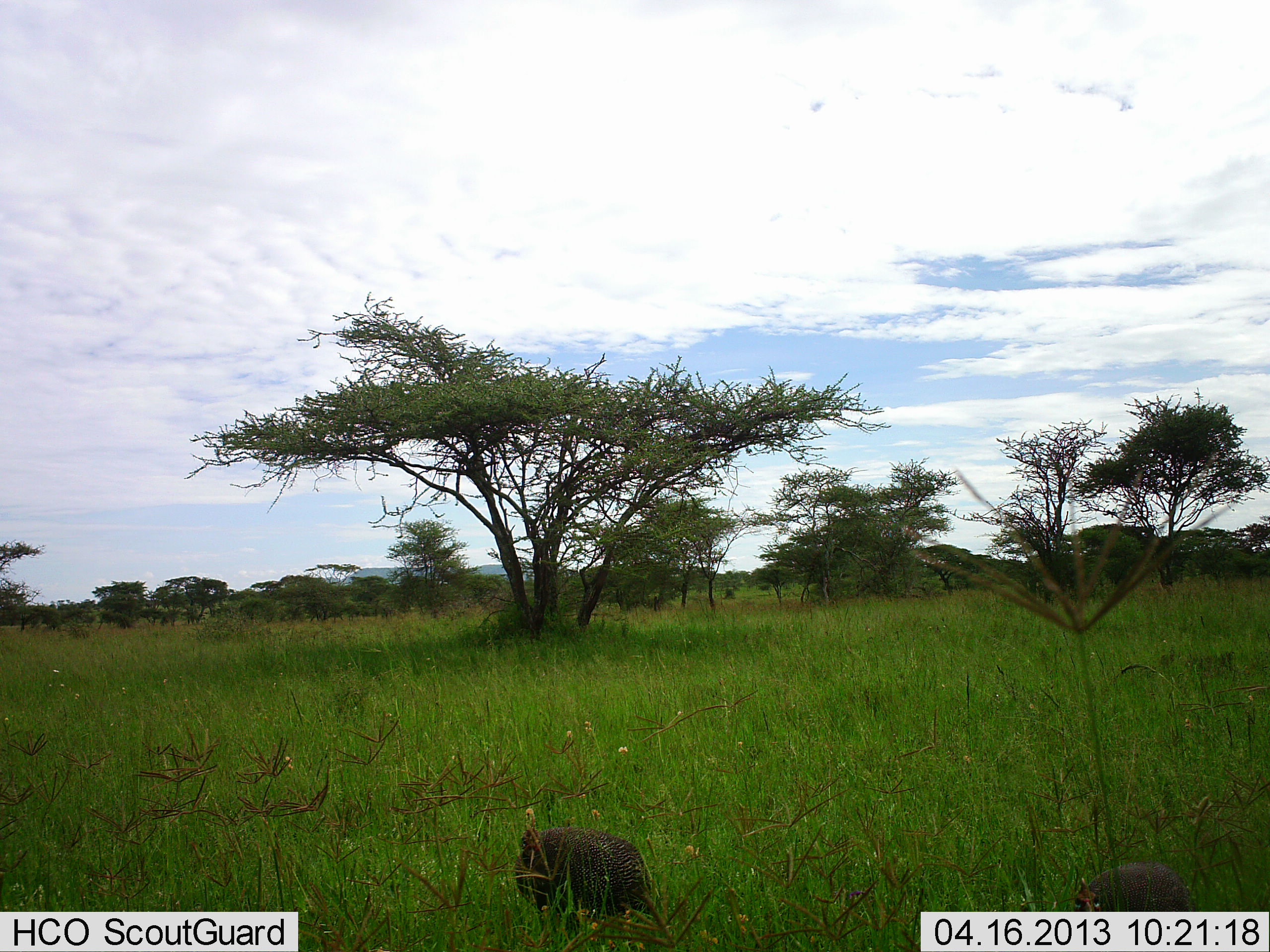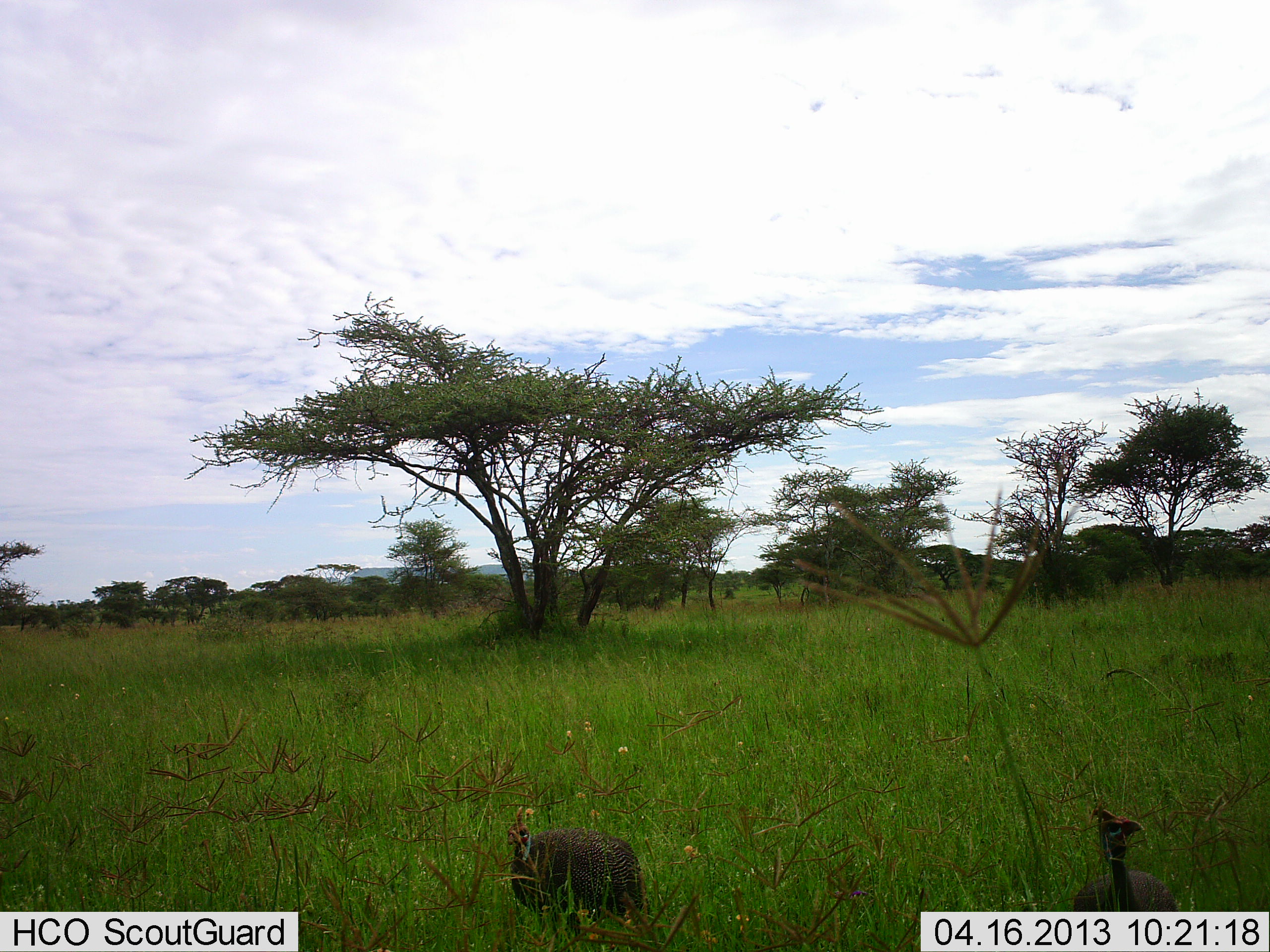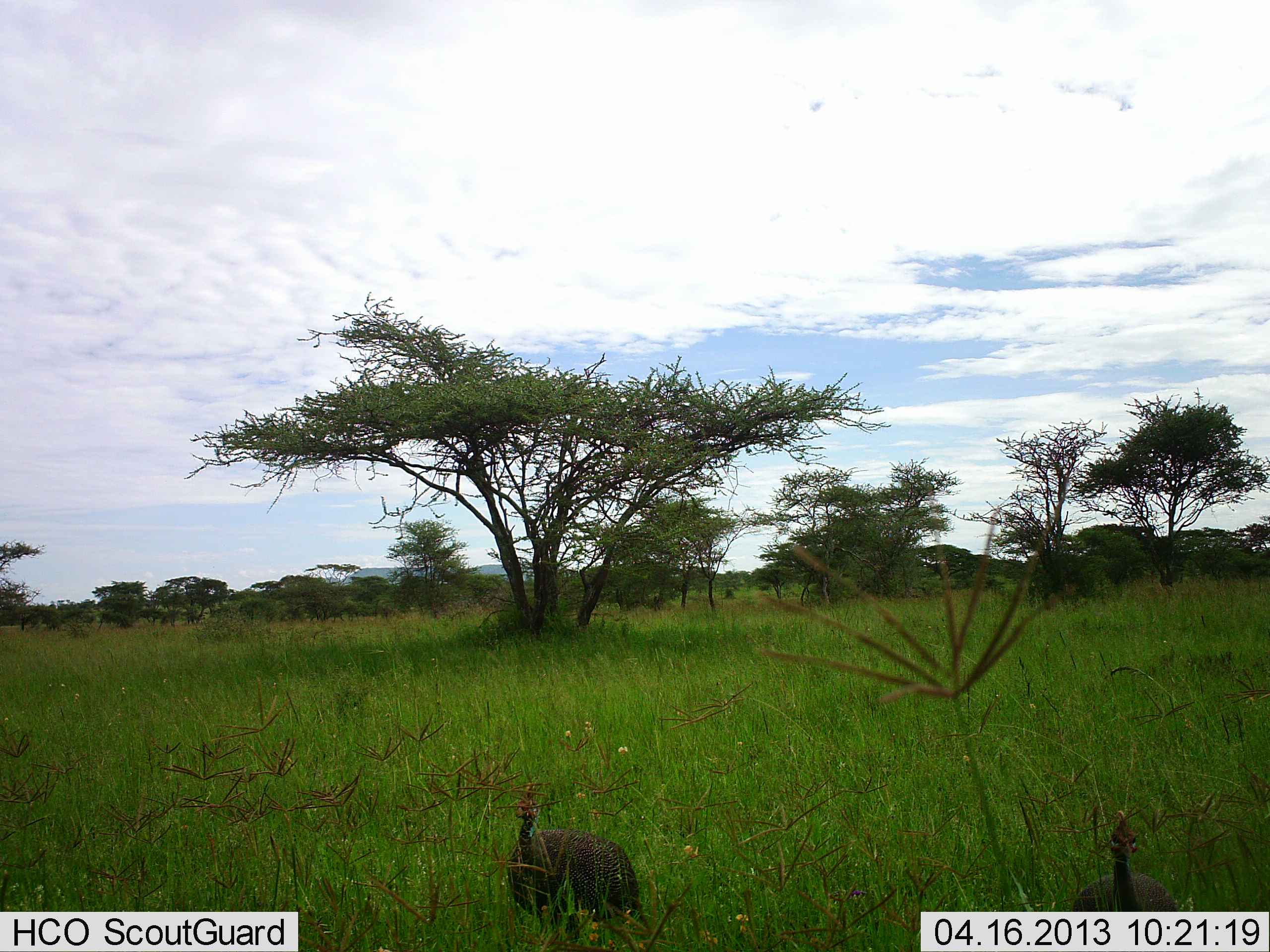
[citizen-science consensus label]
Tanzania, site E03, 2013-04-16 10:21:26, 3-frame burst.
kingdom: Animalia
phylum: Chordata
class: Aves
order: Galliformes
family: Numididae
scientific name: Numididae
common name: guinea fowl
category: guineafowl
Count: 2.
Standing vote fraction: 80%.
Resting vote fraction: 0%.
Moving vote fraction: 20%.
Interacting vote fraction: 0%.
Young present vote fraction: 0%.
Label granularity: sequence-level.